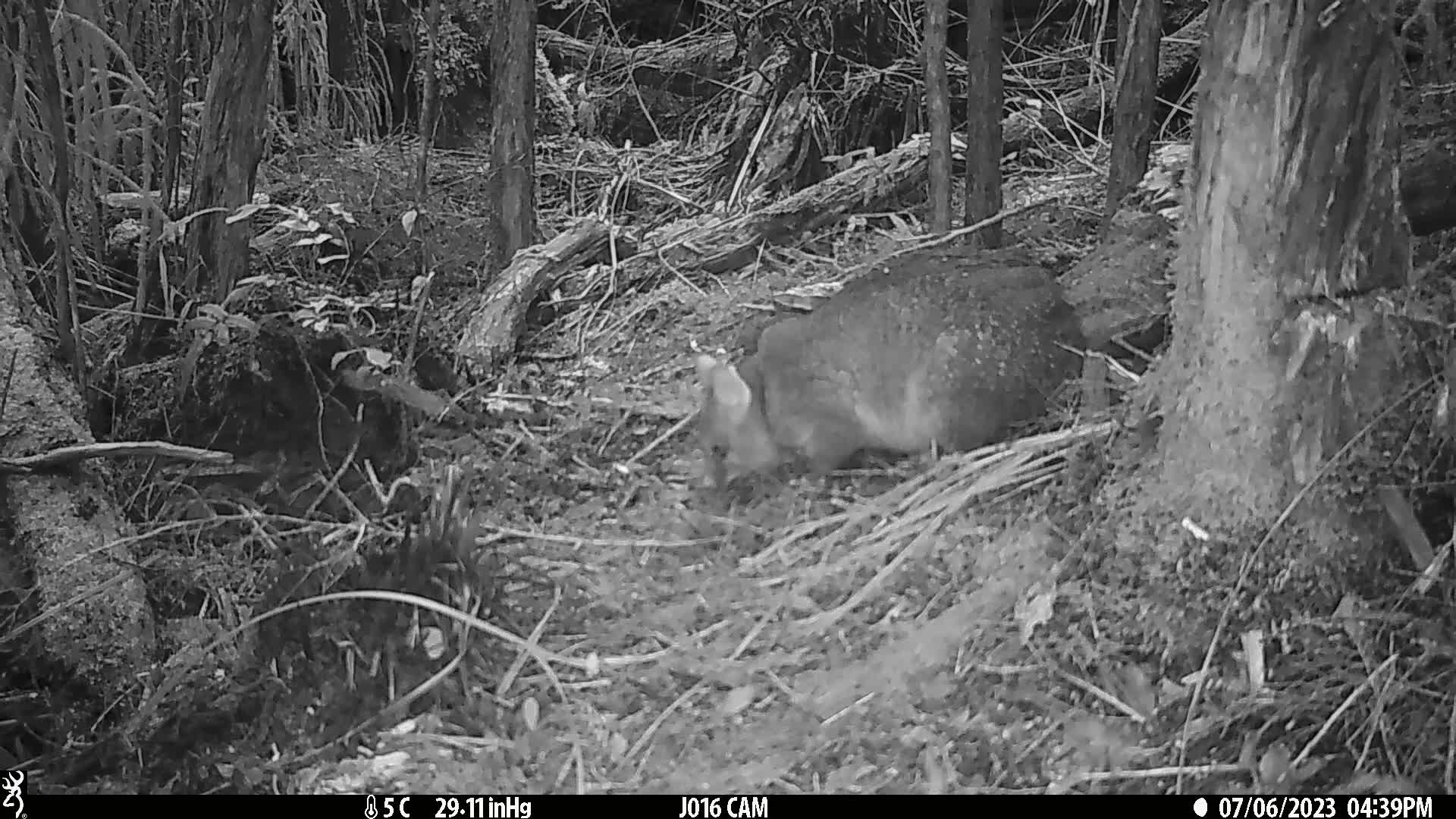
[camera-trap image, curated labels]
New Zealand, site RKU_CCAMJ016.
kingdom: Animalia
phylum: Chordata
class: Mammalia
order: Diprotodontia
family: Phalangeridae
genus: Trichosurus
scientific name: Trichosurus vulpecula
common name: common brushtail possum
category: possum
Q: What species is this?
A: Possum (common brushtail possum) (Trichosurus vulpecula).